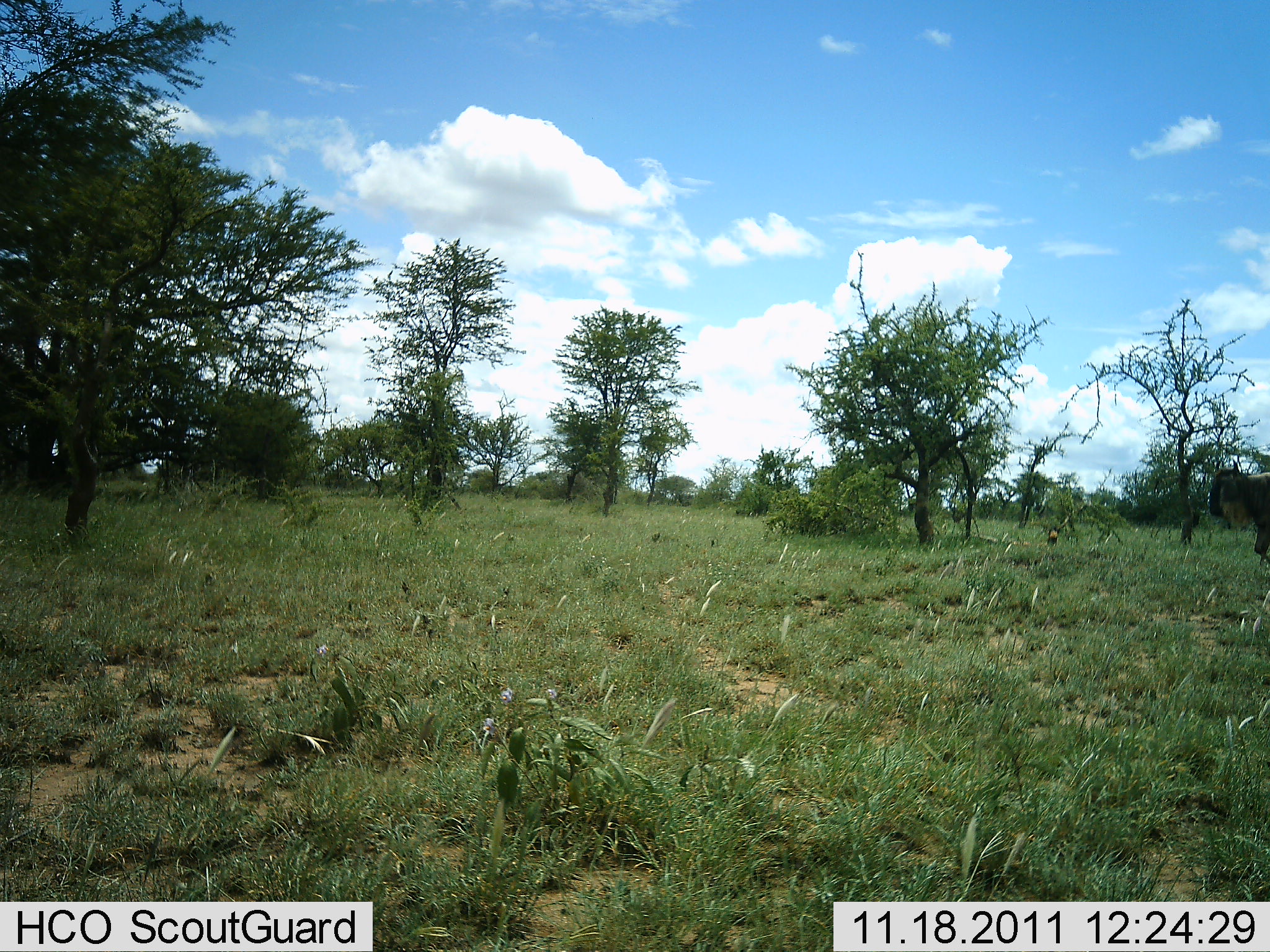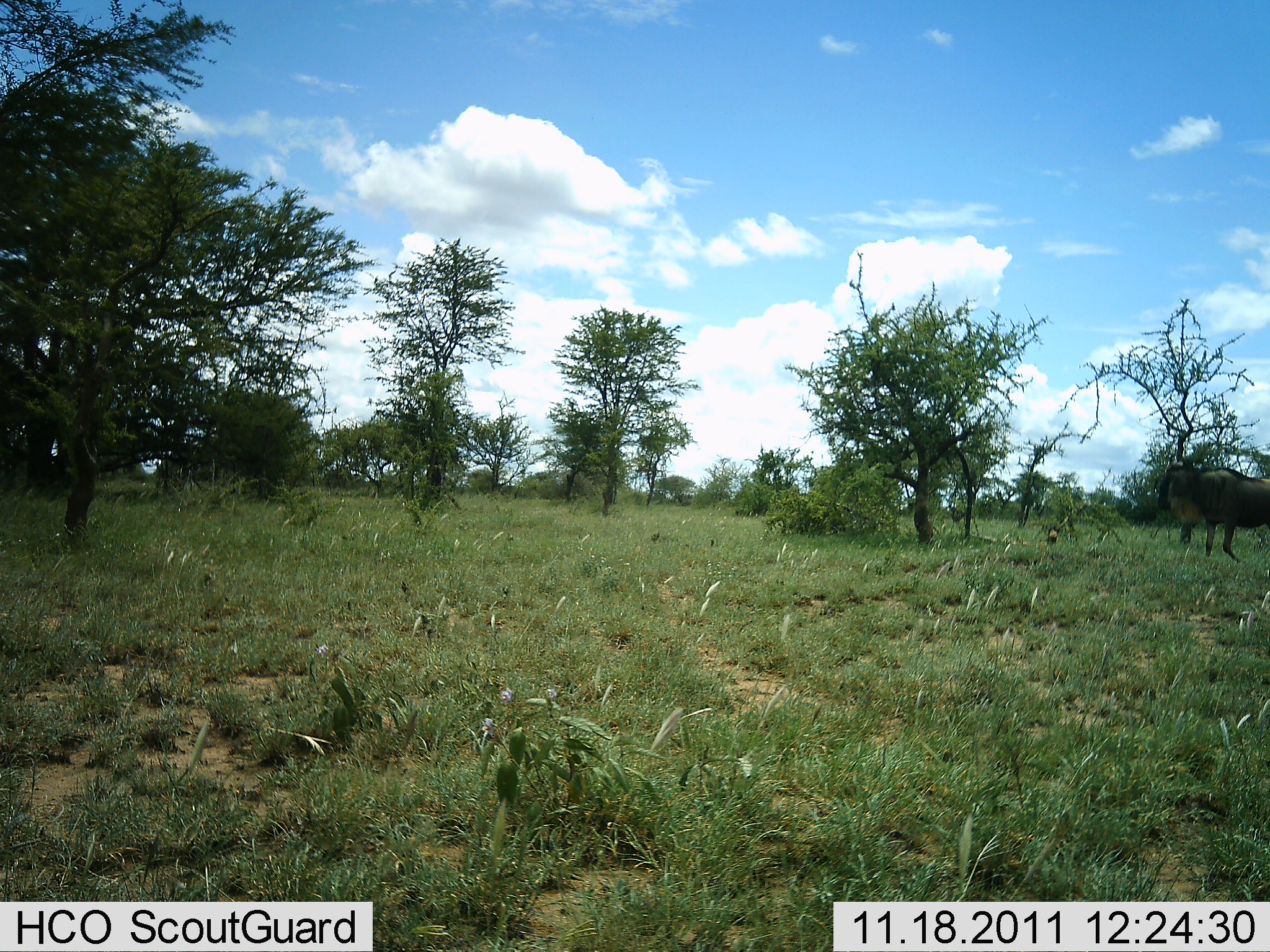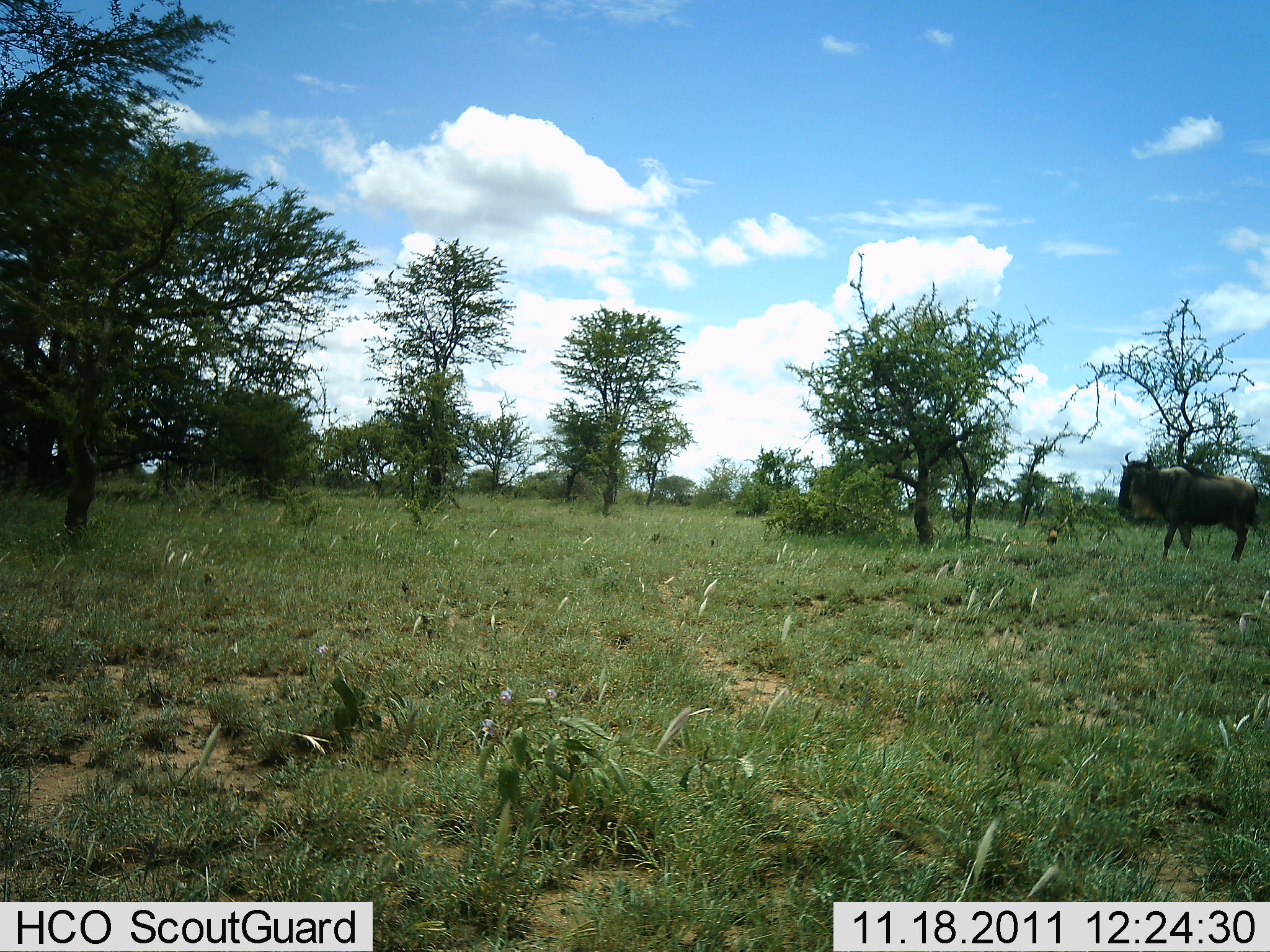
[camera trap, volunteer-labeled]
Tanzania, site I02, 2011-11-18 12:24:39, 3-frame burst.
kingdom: Animalia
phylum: Chordata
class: Mammalia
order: Artiodactyla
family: Bovidae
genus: Connochaetes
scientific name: Connochaetes taurinus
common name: blue wildebeest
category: wildebeest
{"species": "wildebeest (blue wildebeest) (Connochaetes taurinus)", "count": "1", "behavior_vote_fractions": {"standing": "23%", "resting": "0%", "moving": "77%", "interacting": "0%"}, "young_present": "0%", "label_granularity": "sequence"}